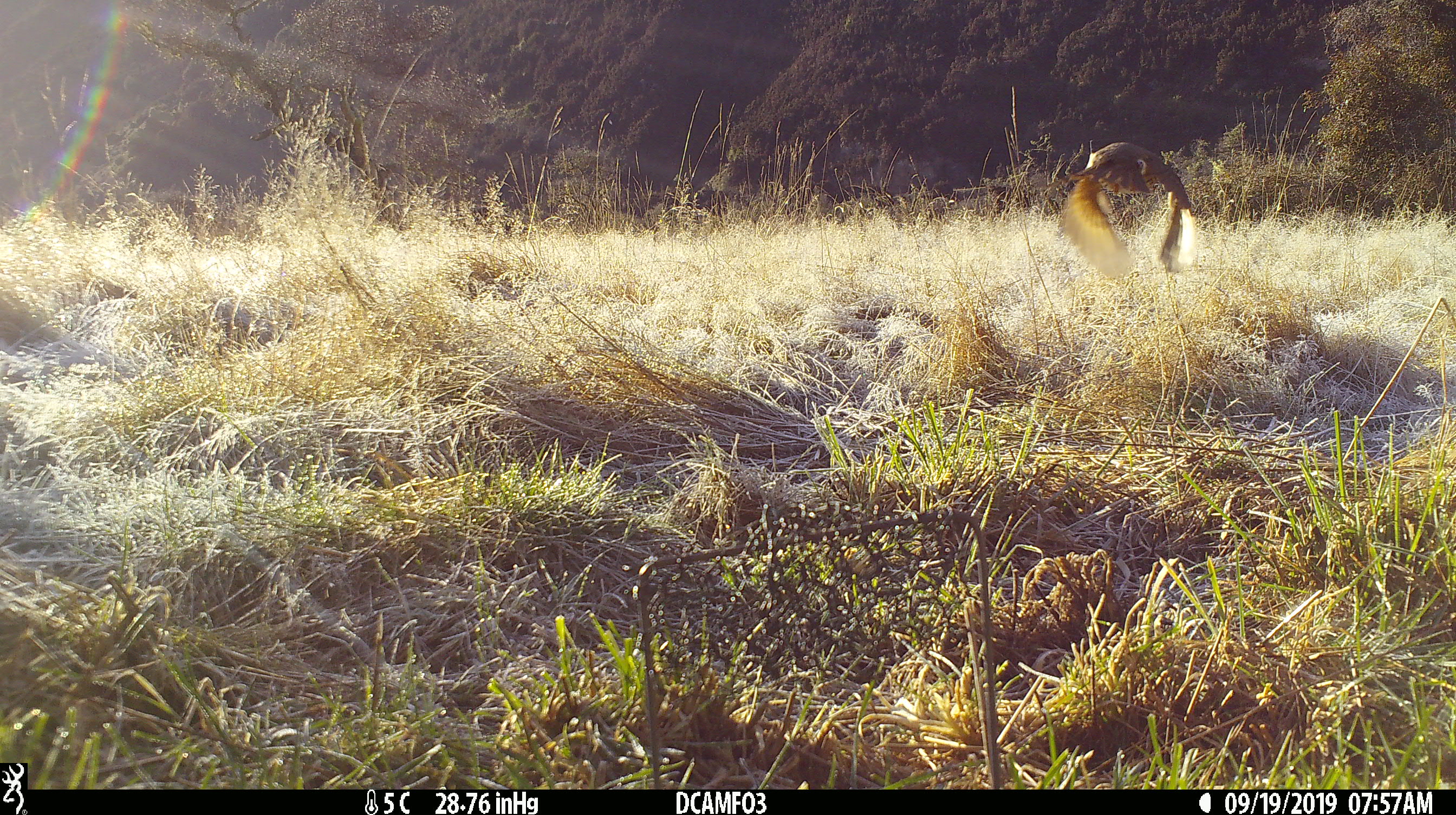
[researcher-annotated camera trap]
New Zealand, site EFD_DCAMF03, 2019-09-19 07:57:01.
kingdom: Animalia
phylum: Chordata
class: Aves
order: Passeriformes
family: Turdidae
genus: Turdus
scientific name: Turdus philomelos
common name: song thrush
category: thrush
Thrush (song thrush) (Turdus philomelos).